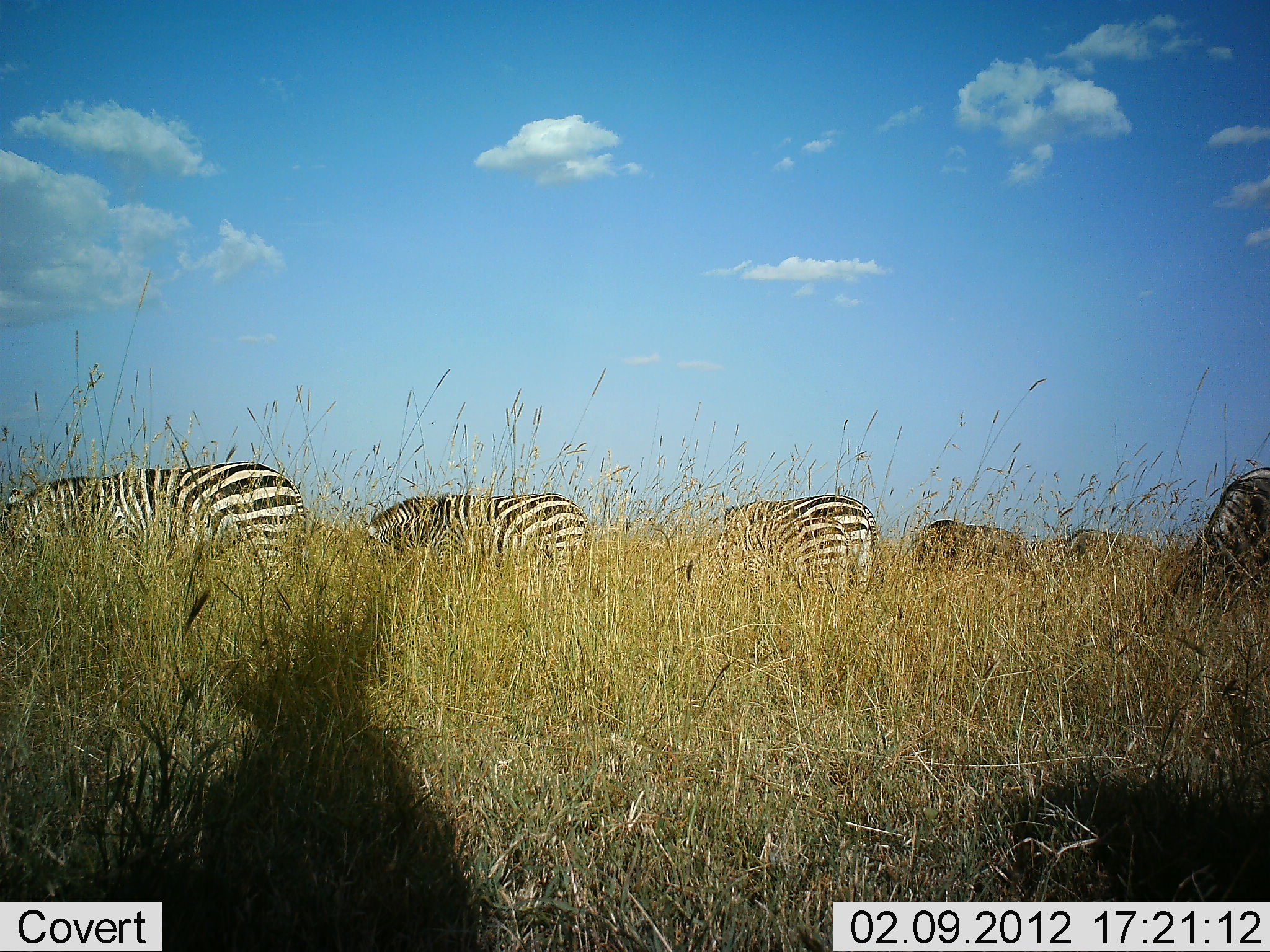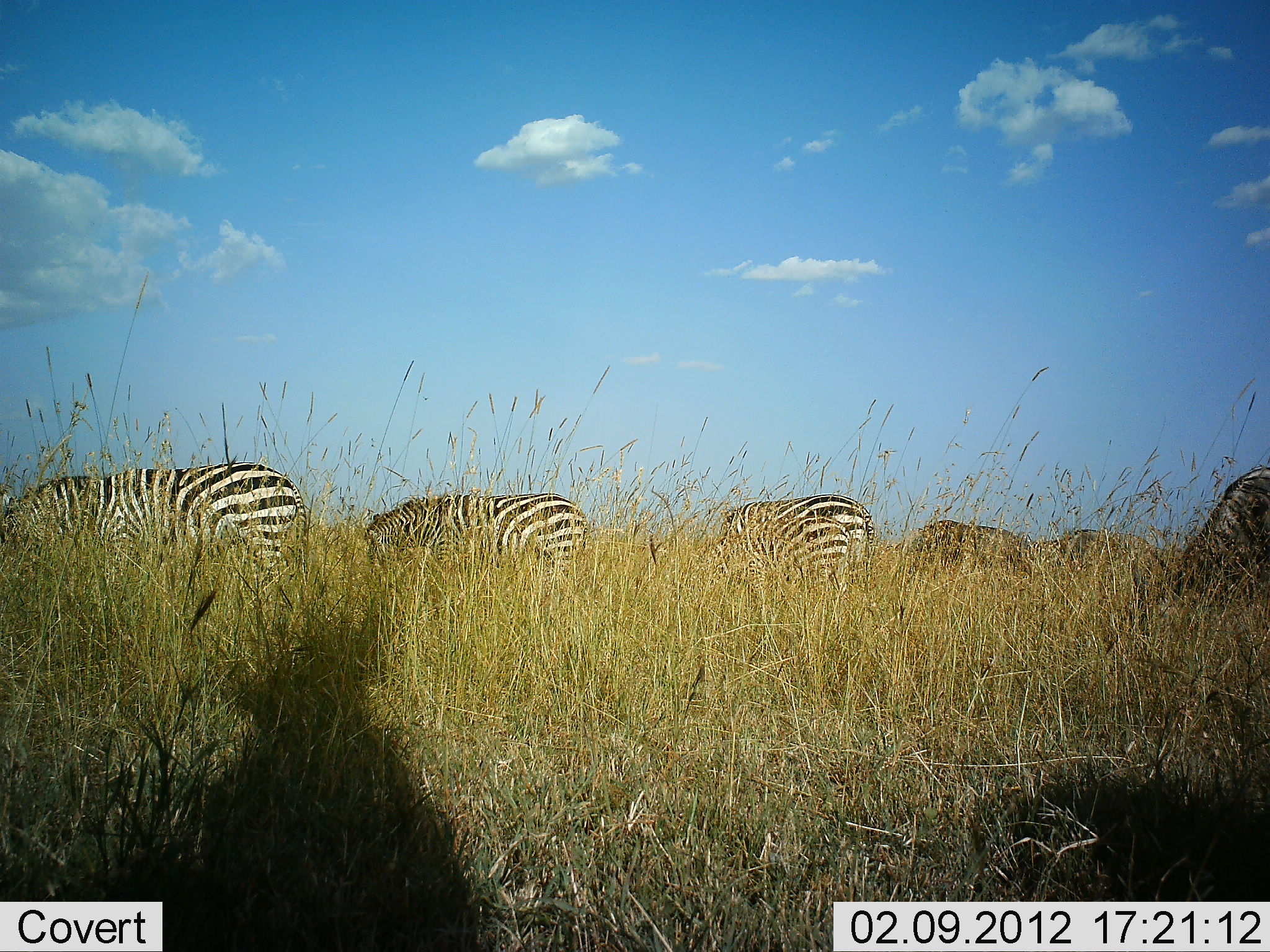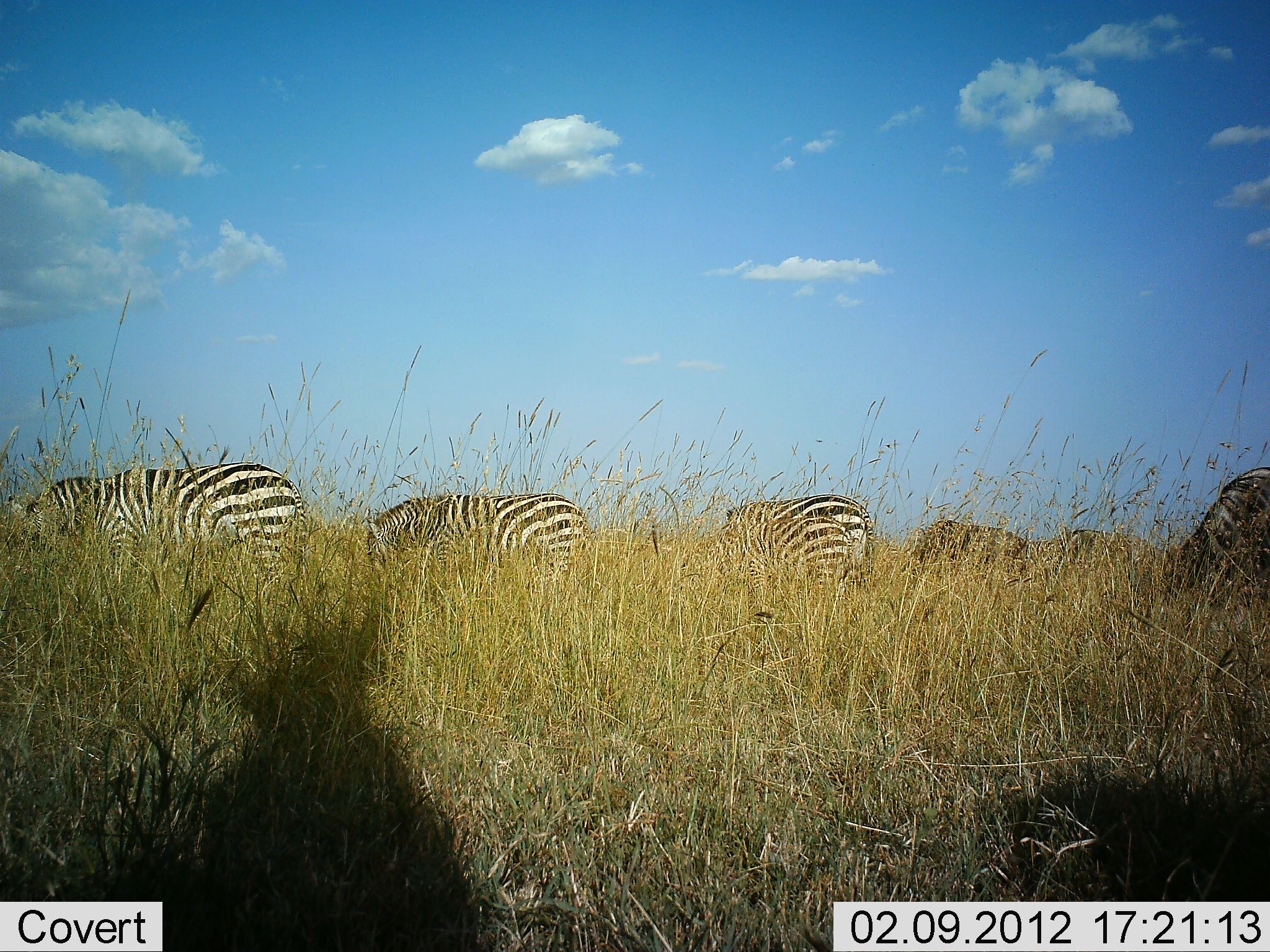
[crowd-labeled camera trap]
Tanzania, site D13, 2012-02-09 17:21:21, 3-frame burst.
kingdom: Animalia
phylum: Chordata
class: Mammalia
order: Perissodactyla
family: Equidae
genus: Equus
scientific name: Equus quagga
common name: plains zebra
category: zebra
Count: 5.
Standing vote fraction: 57%.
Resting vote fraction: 0%.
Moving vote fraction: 4%.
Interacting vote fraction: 0%.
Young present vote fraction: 4%.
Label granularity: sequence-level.